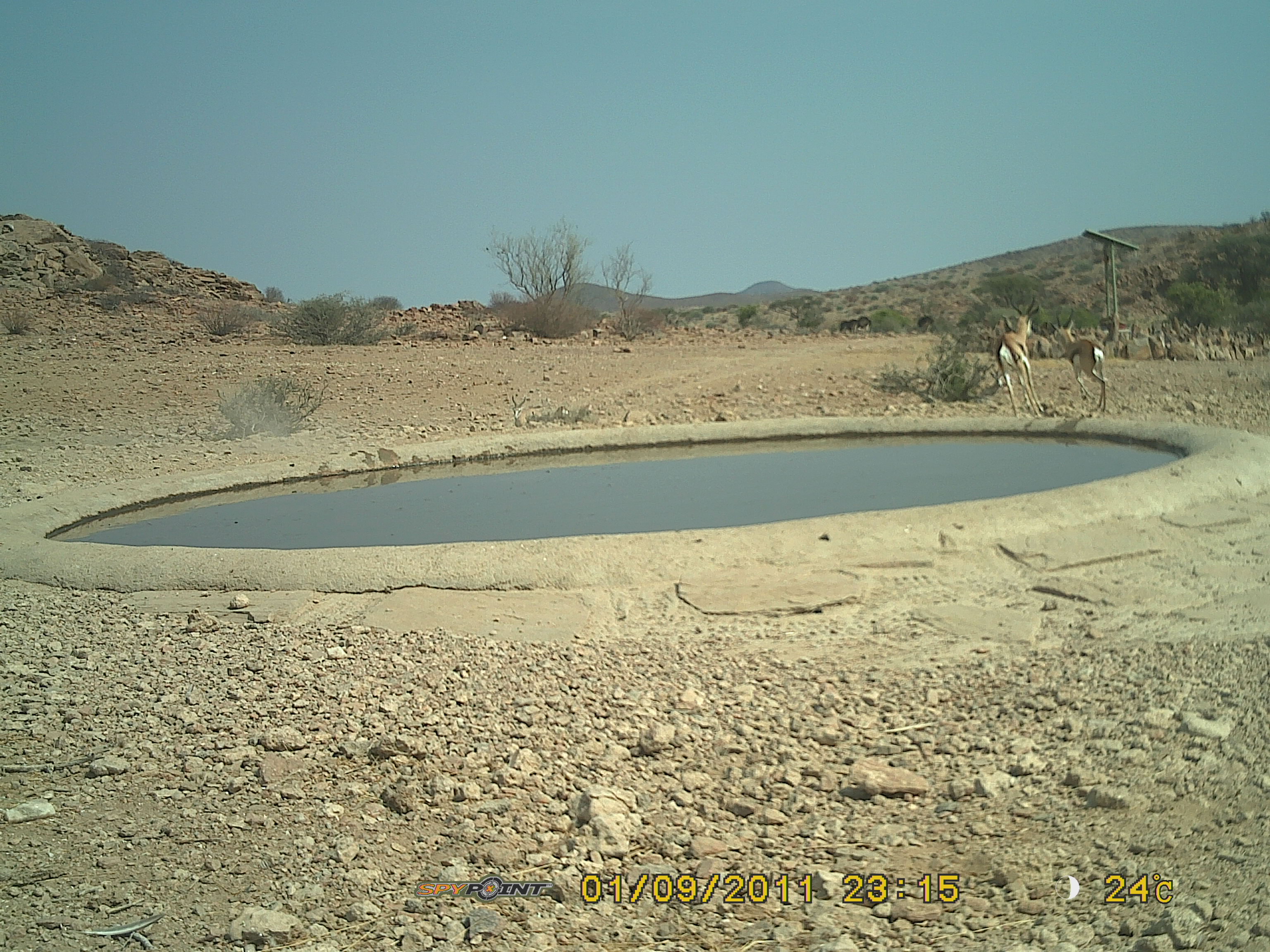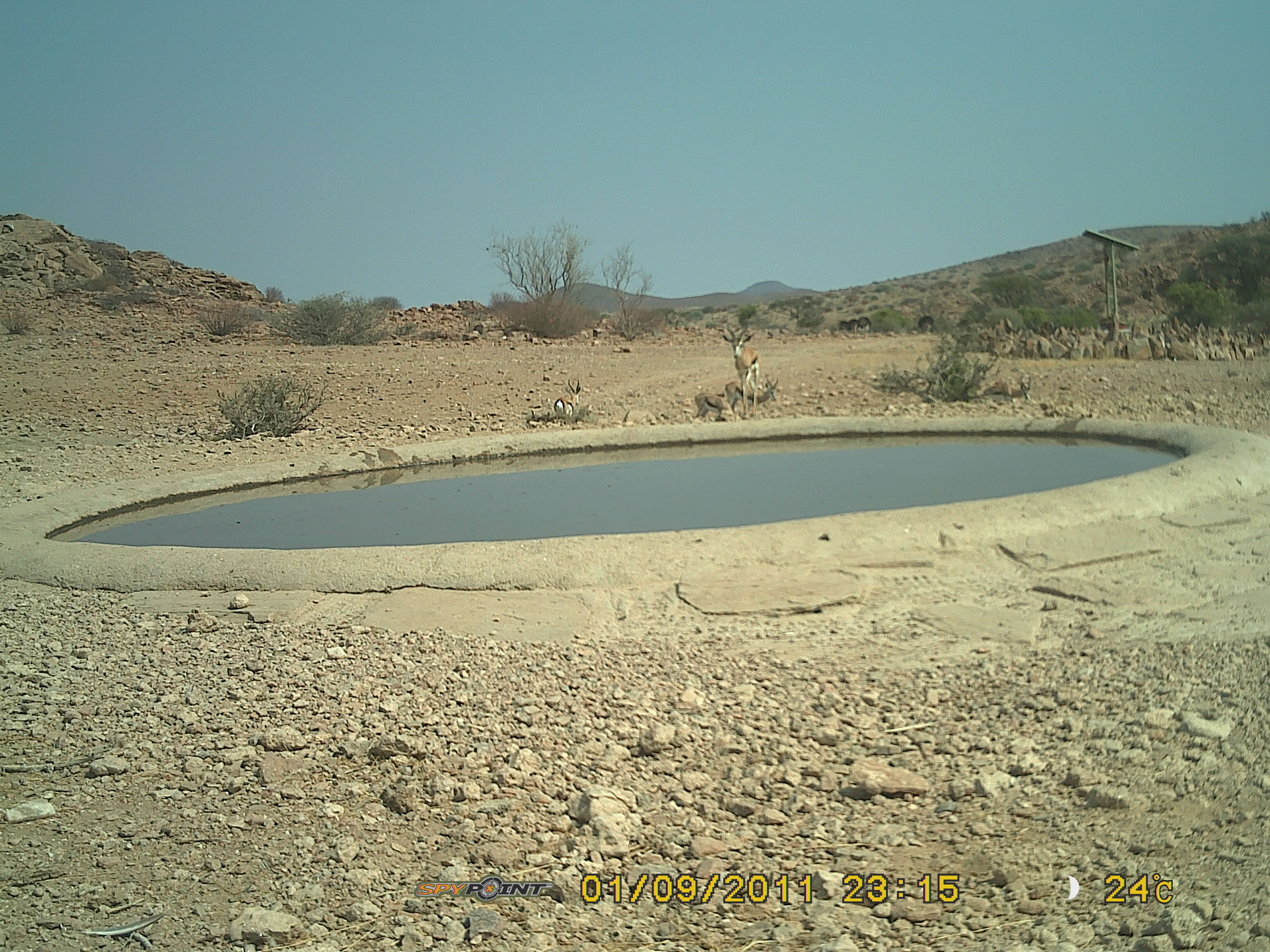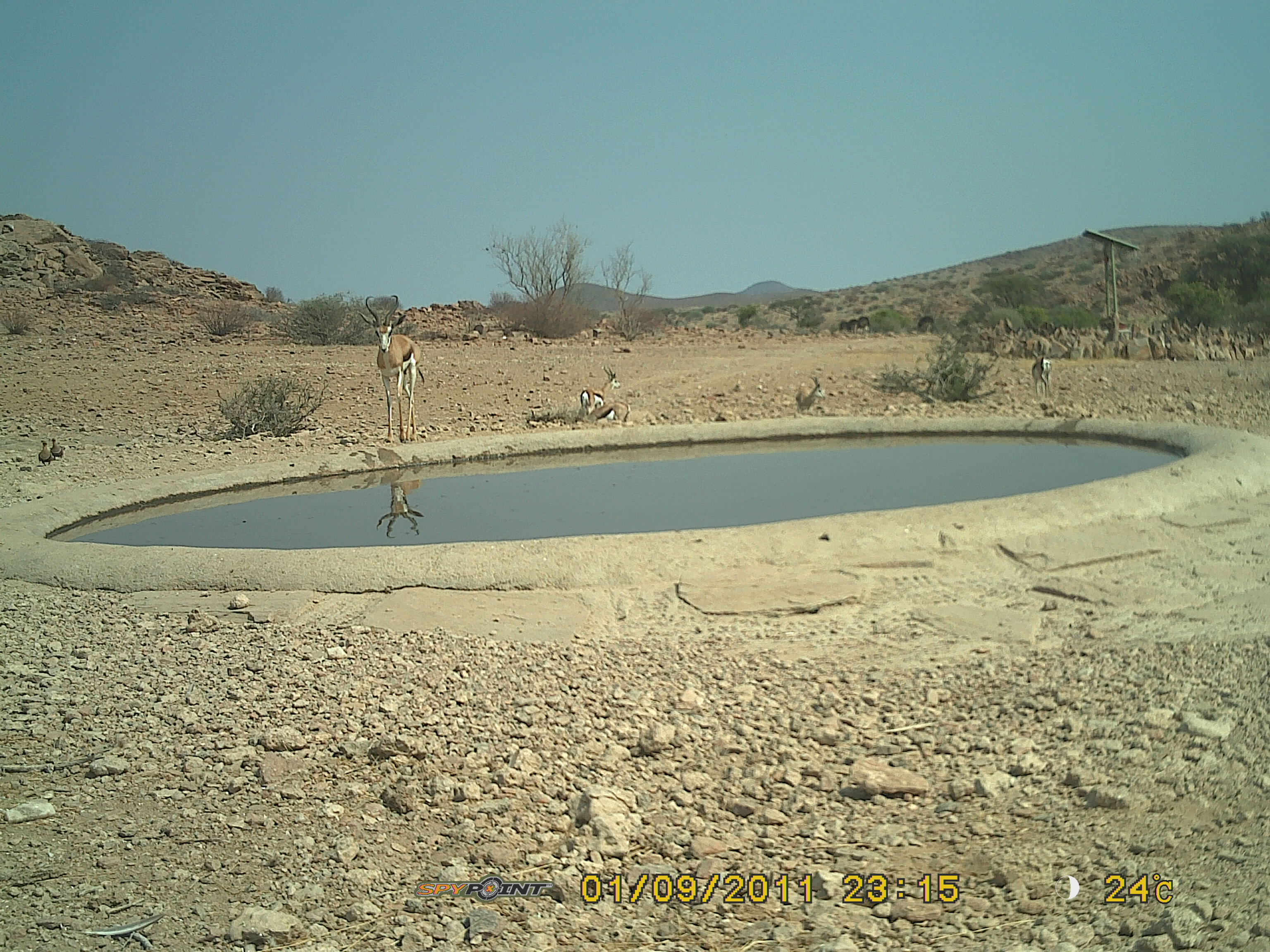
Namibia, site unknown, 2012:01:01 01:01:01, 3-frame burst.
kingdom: Animalia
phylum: Chordata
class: Mammalia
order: Artiodactyla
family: Bovidae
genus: Antidorcas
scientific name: Antidorcas marsupialis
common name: springbok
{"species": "Antidorcas marsupialis (springbok)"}